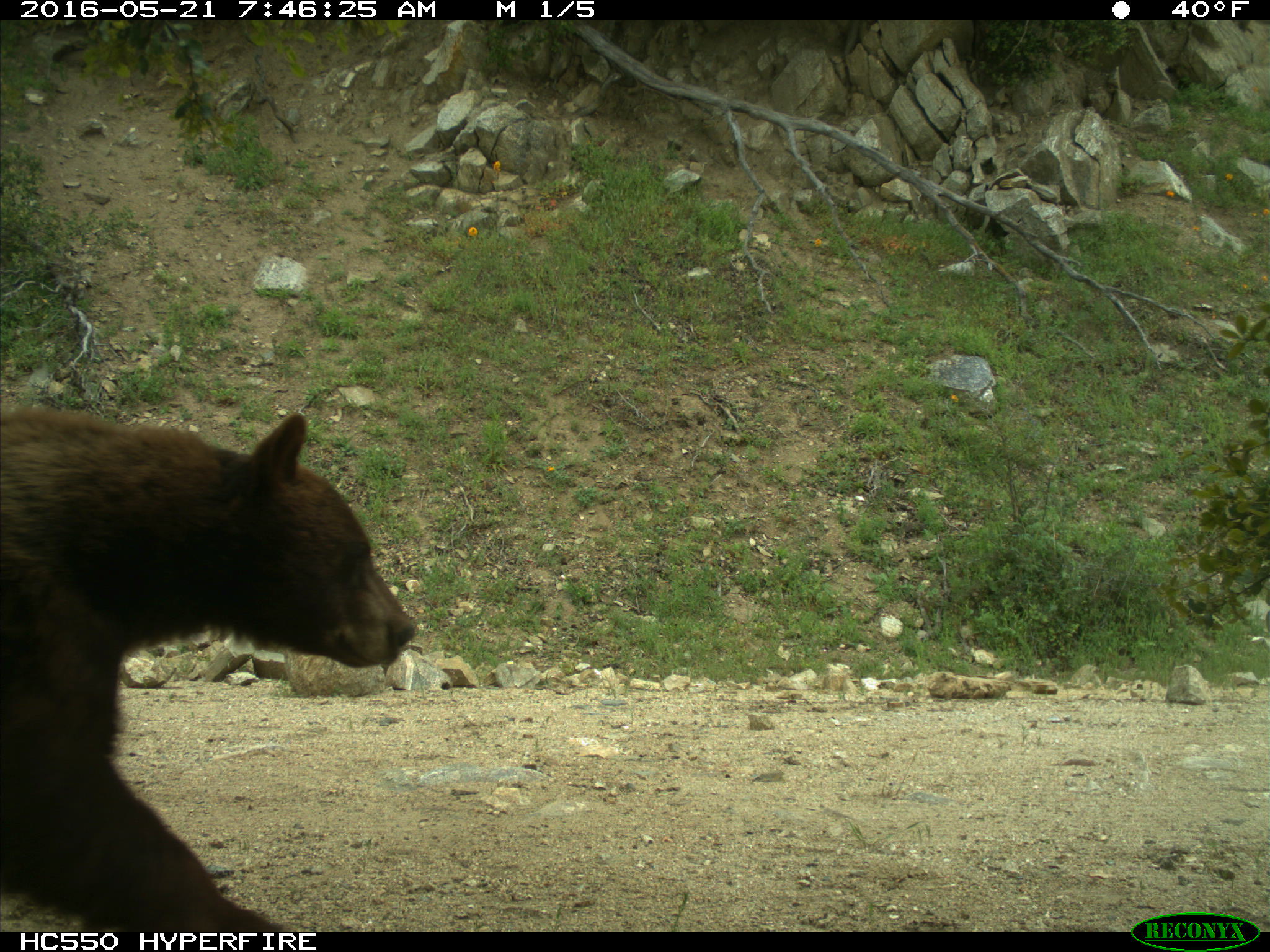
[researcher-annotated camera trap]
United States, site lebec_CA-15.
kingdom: Animalia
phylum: Chordata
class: Mammalia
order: Carnivora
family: Ursidae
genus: Ursus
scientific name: Ursus americanus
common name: american black bear